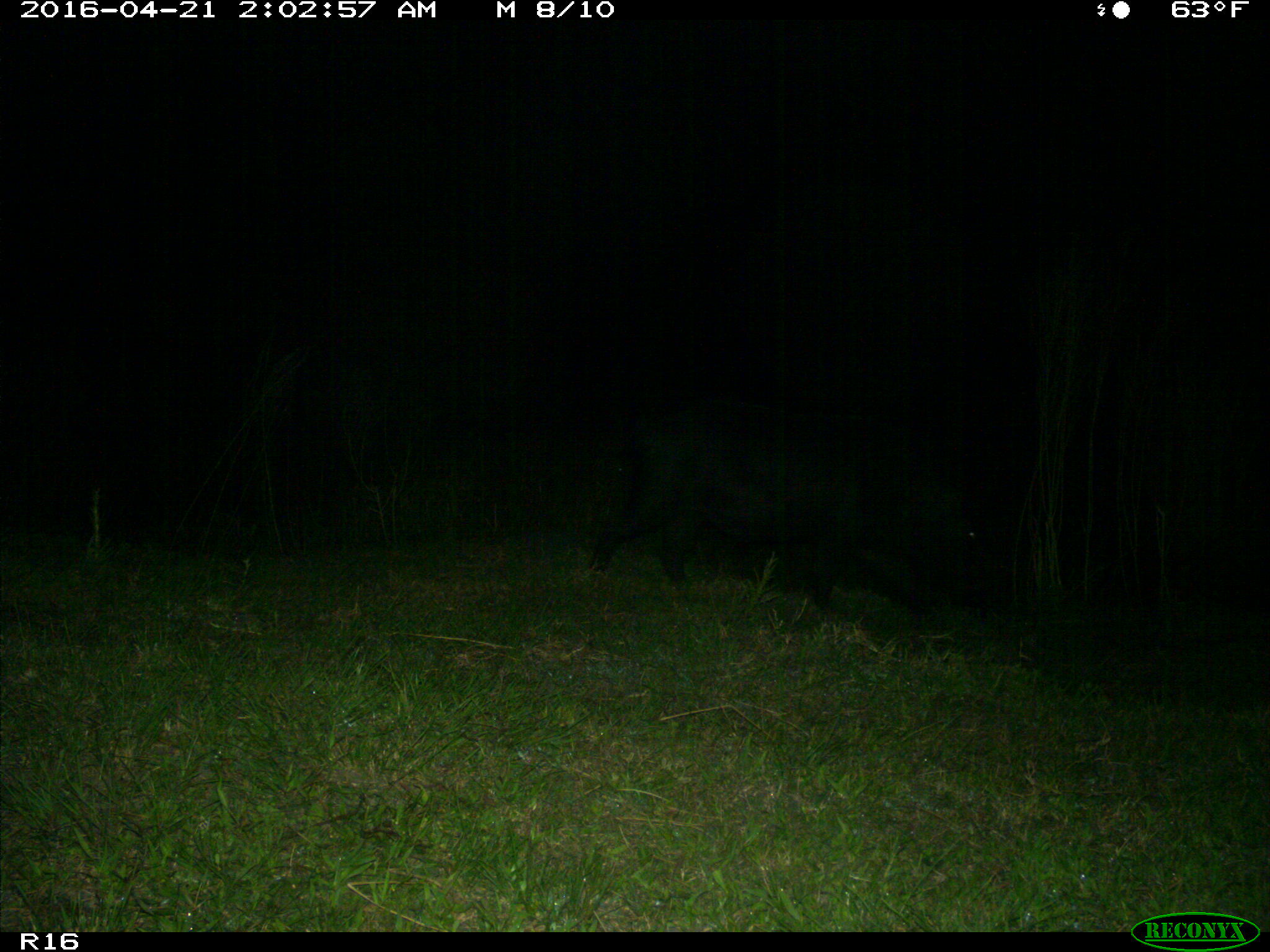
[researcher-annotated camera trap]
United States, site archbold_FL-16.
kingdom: Animalia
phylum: Chordata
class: Mammalia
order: Artiodactyla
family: Suidae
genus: Sus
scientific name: Sus scrofa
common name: wild boar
Sus scrofa (wild boar).